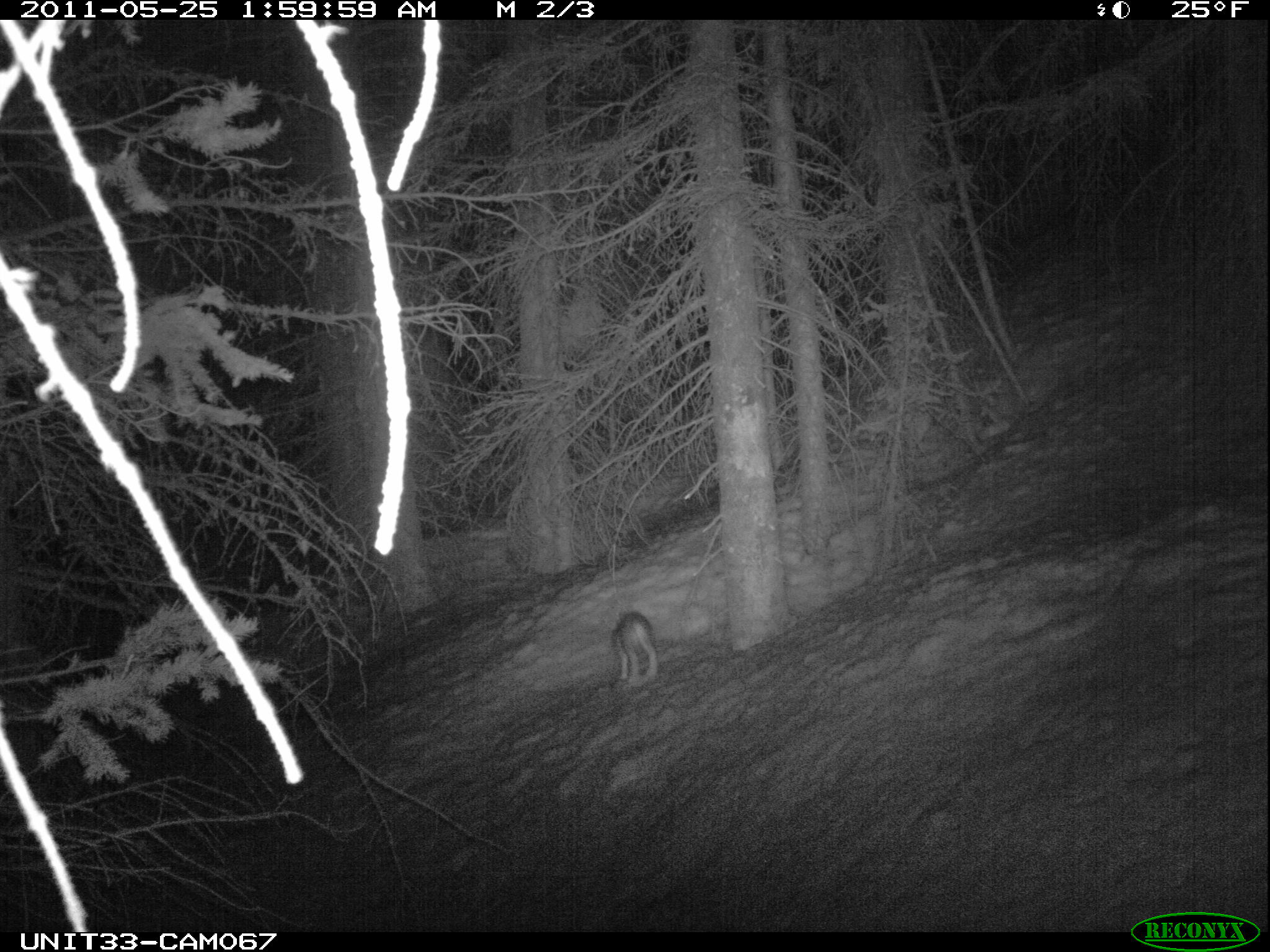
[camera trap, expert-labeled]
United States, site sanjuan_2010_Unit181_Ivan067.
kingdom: Animalia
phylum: Chordata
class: Mammalia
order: Lagomorpha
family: Leporidae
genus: Lepus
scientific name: Lepus americanus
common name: snowshoe hare